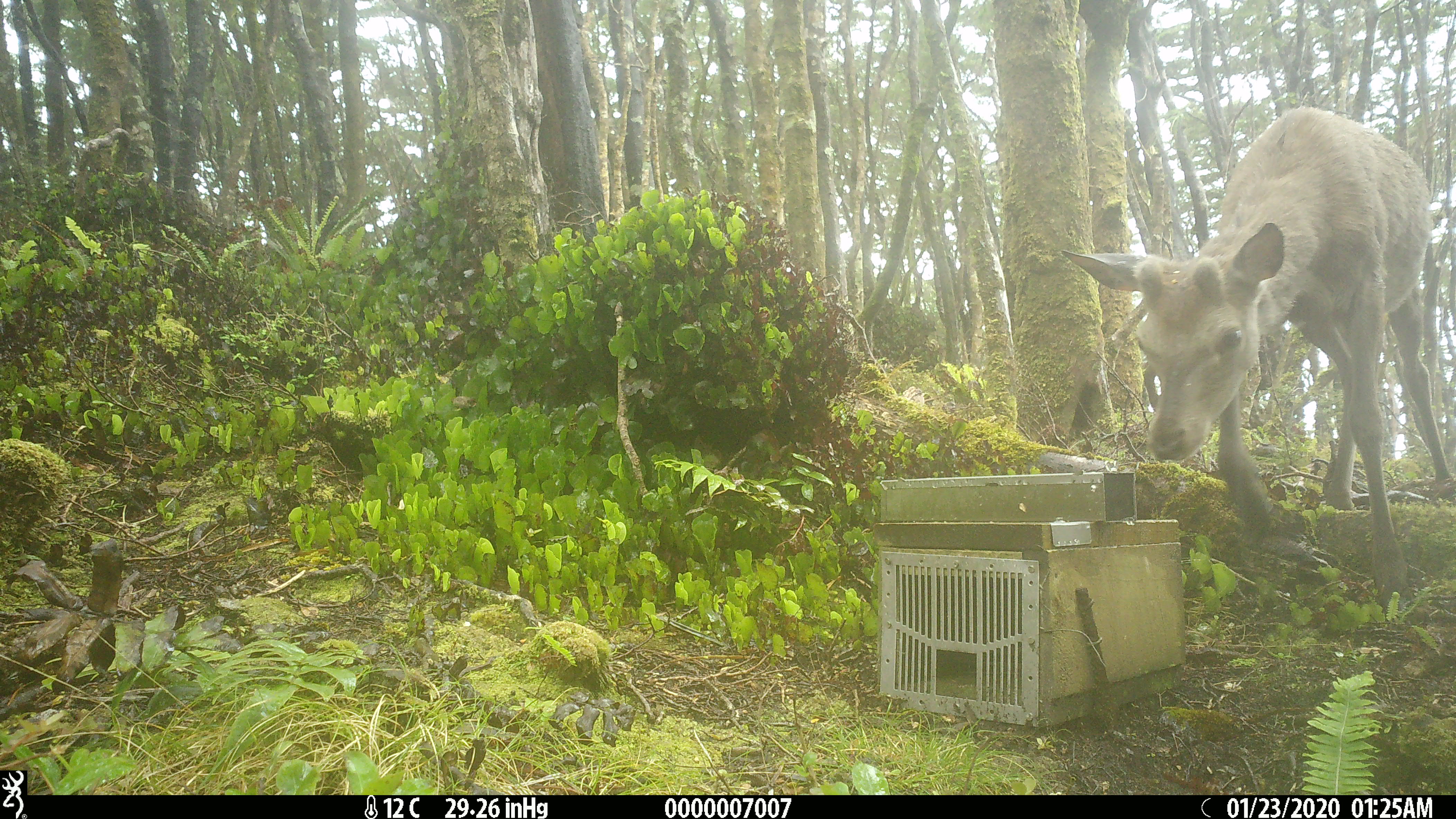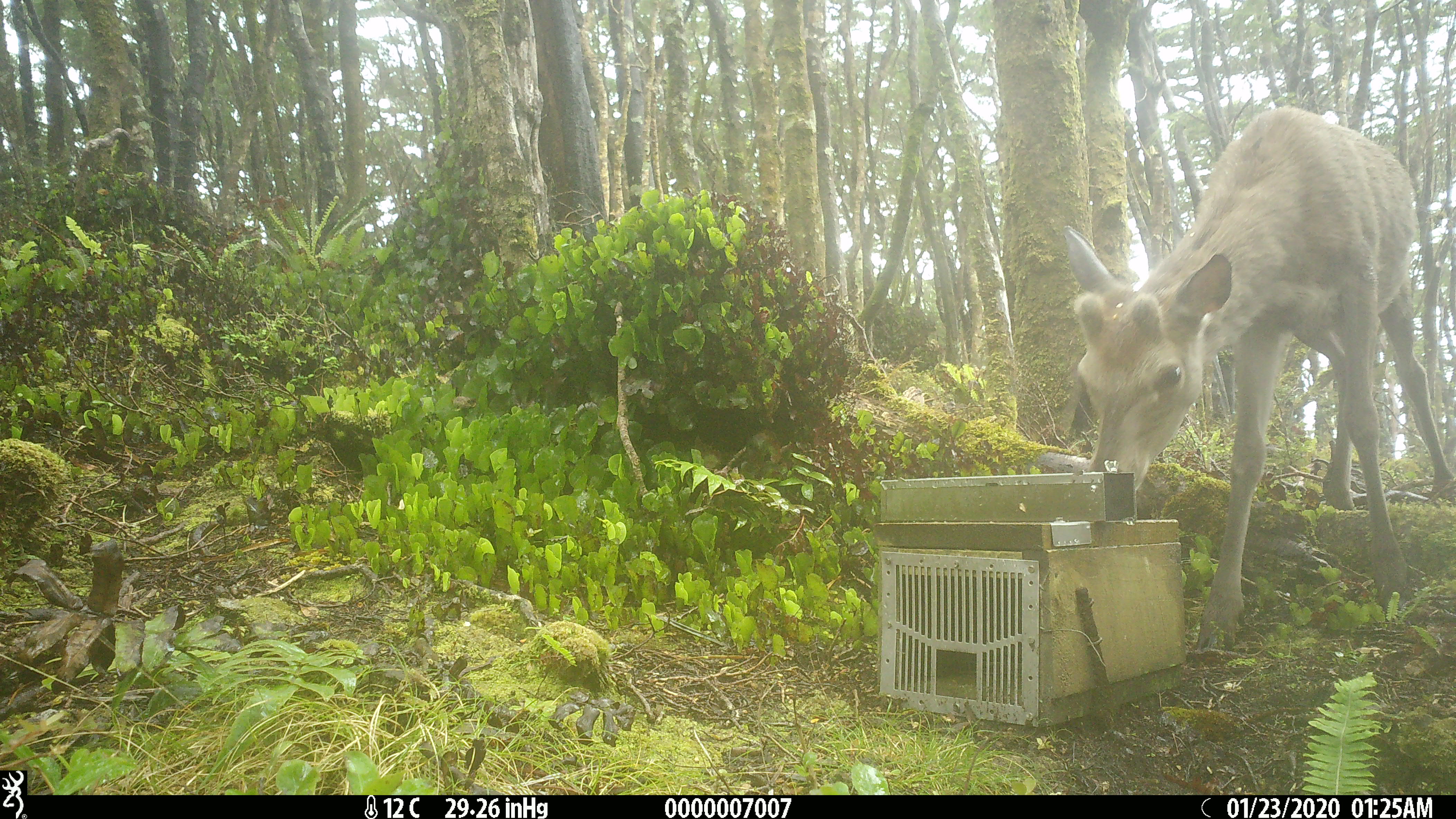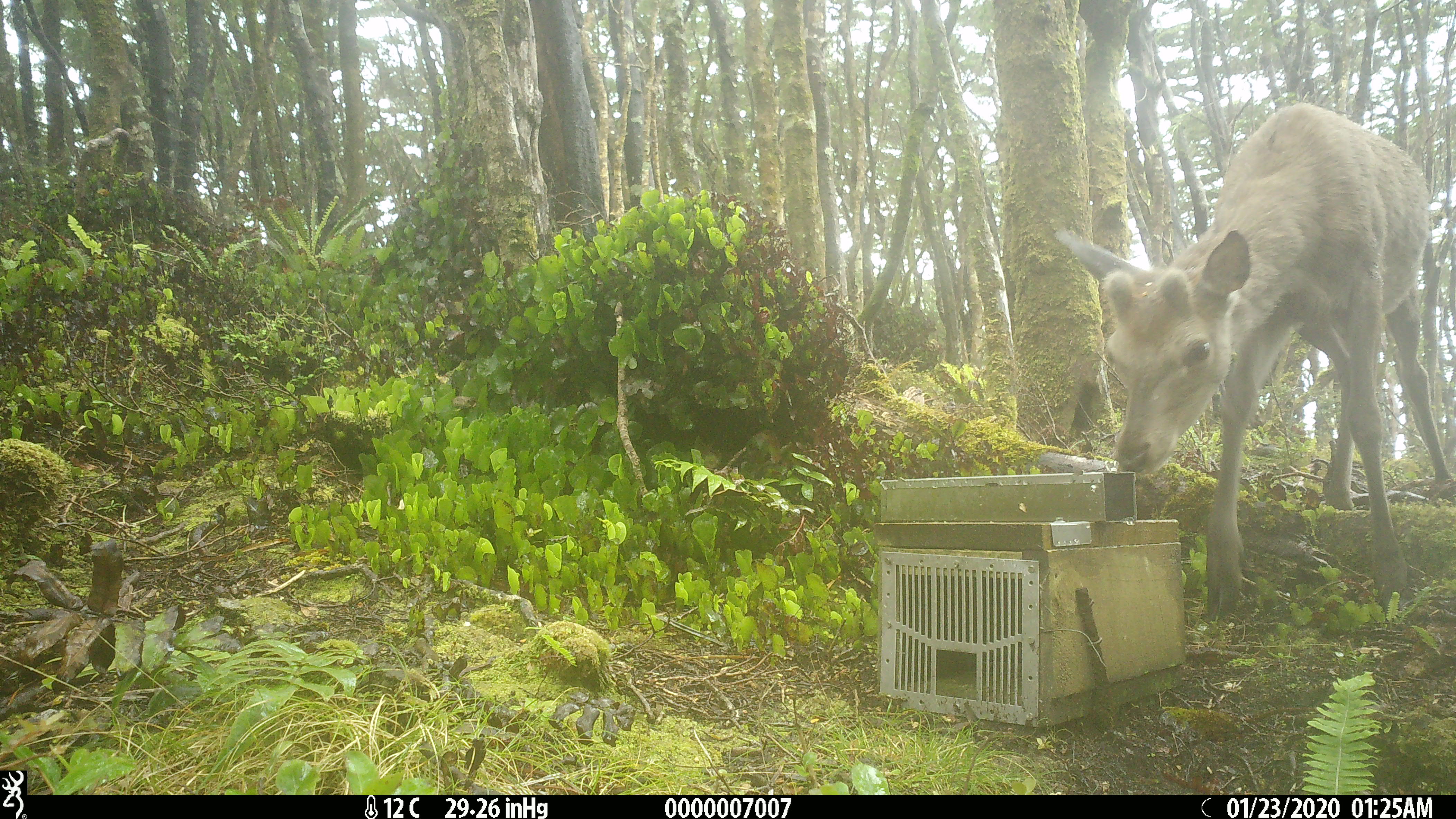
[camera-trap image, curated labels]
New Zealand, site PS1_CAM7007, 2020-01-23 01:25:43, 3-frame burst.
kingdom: Animalia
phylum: Chordata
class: Mammalia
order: Artiodactyla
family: Cervidae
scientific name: Cervidae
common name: deer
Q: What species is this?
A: Deer (Cervidae).